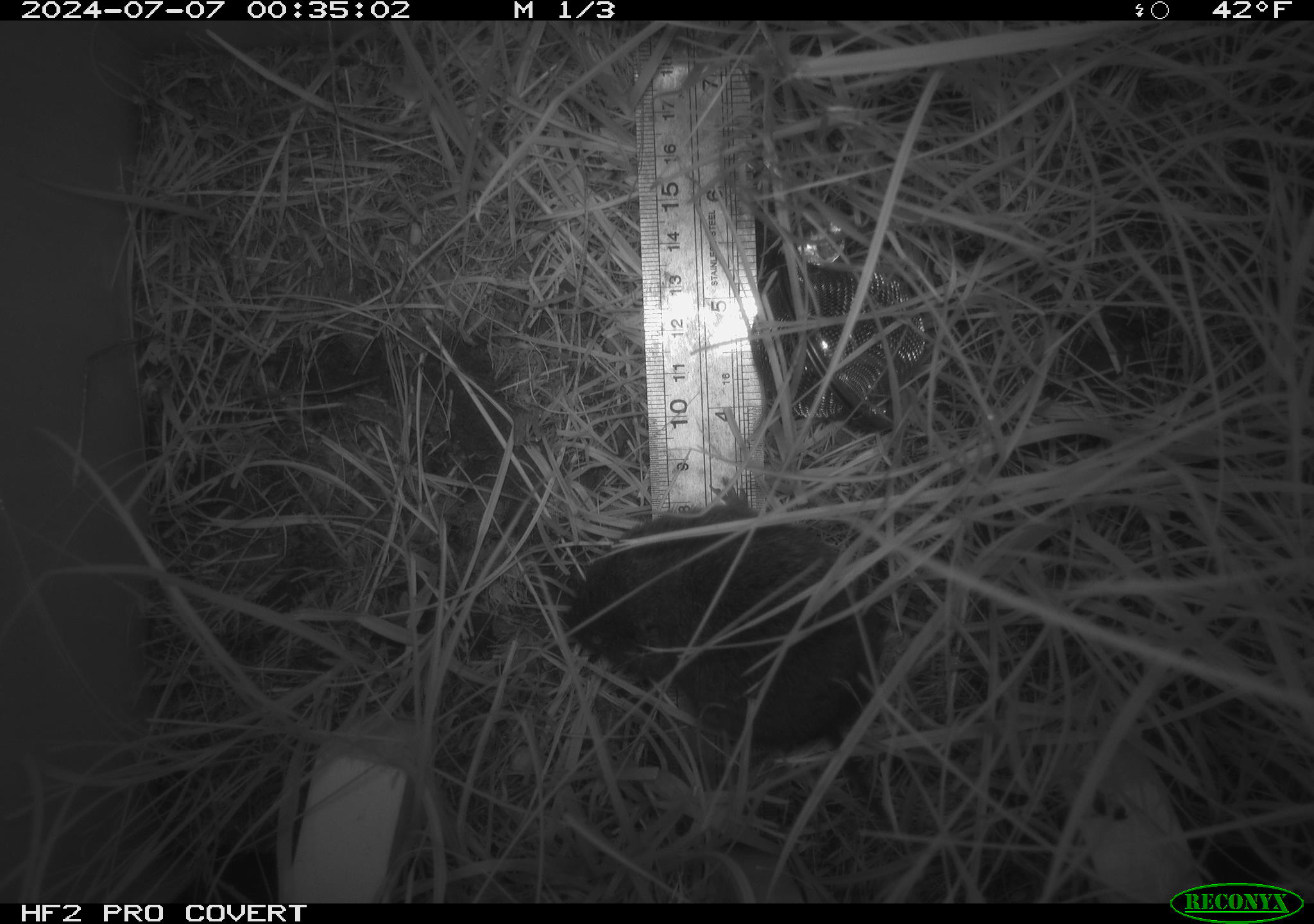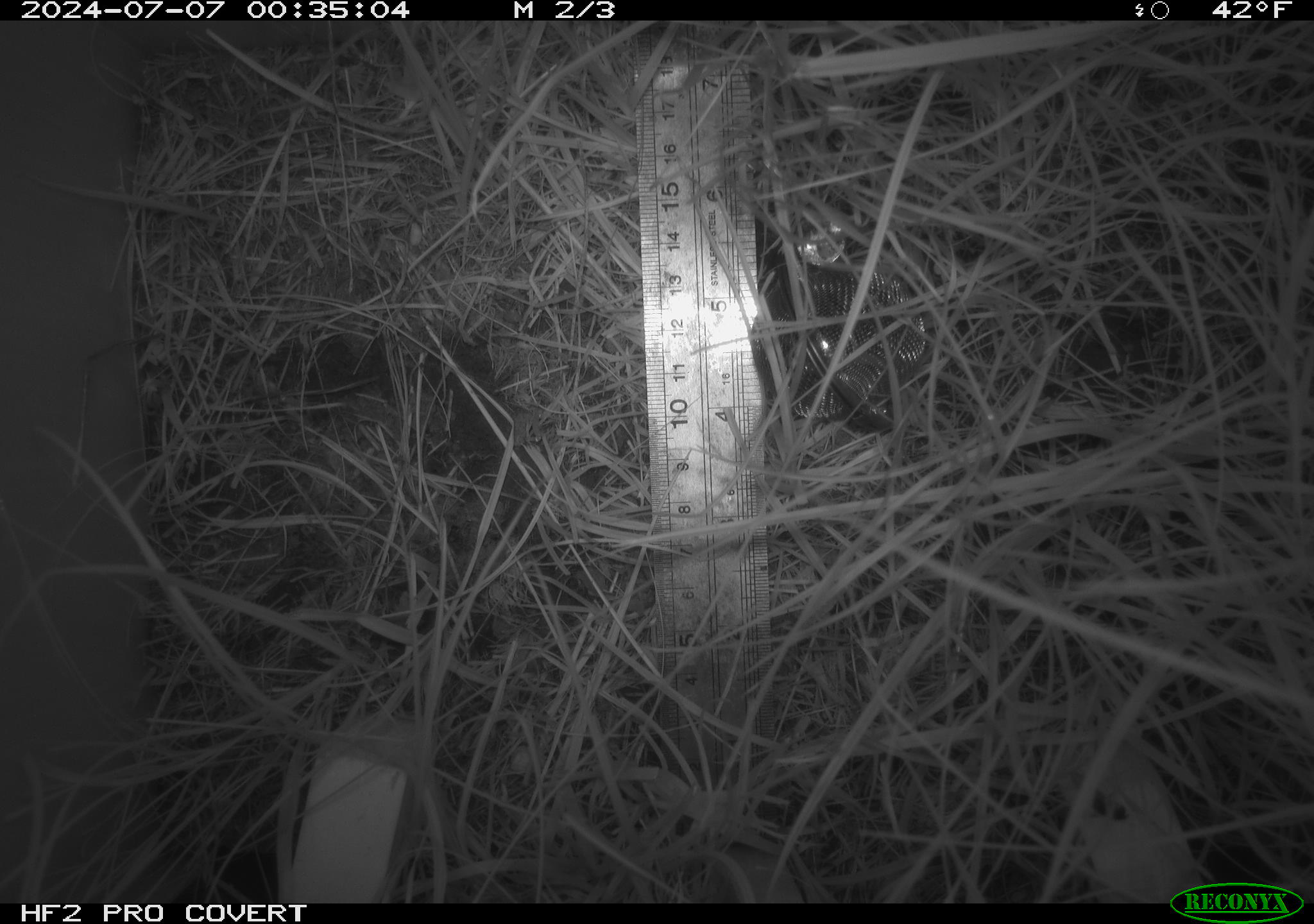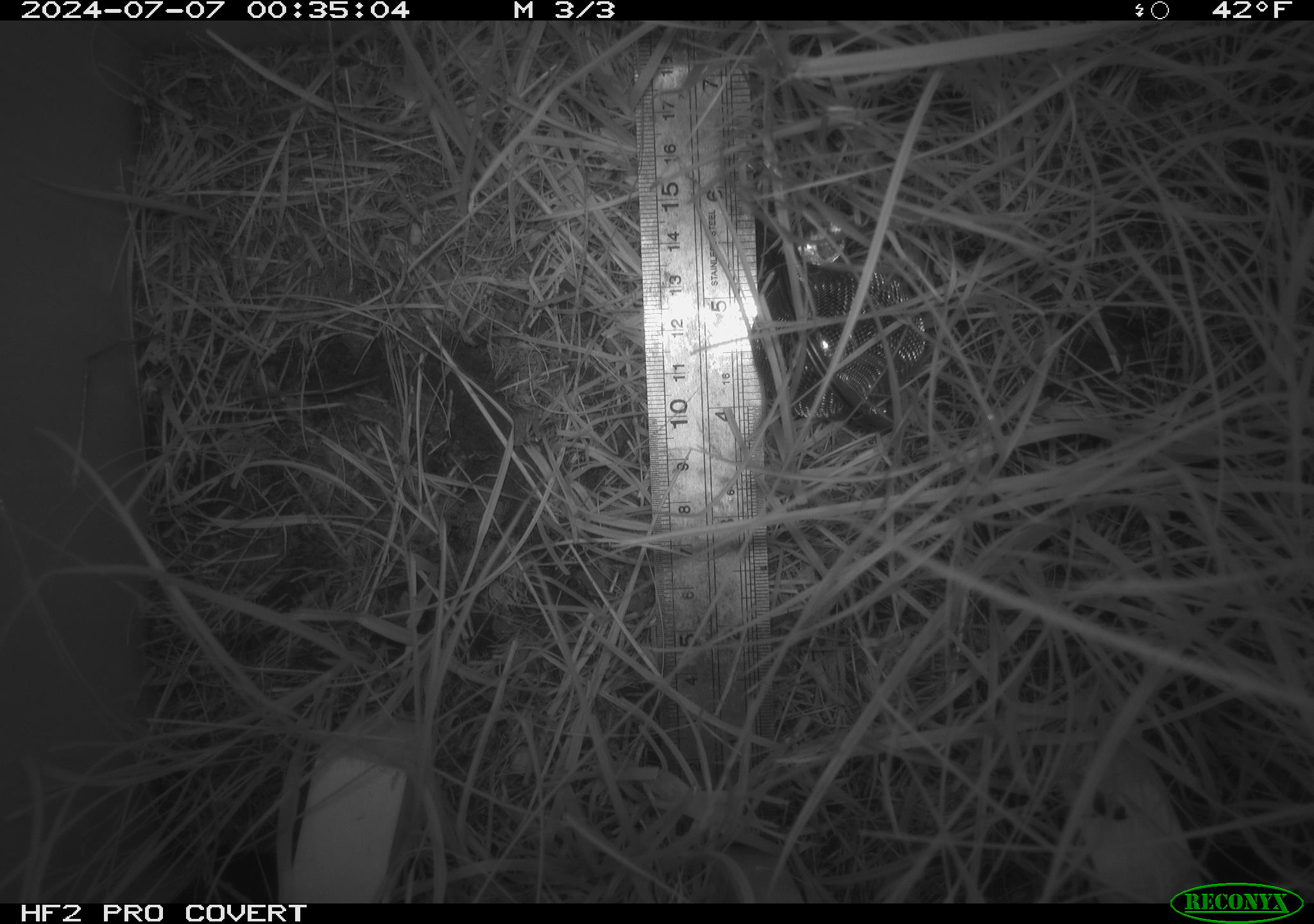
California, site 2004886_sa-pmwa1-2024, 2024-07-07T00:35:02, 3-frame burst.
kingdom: Animalia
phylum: Chordata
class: Mammalia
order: Rodentia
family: Cricetidae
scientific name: Arvicolinae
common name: voles, lemmings, and muskrats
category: arvicolinae subfamily